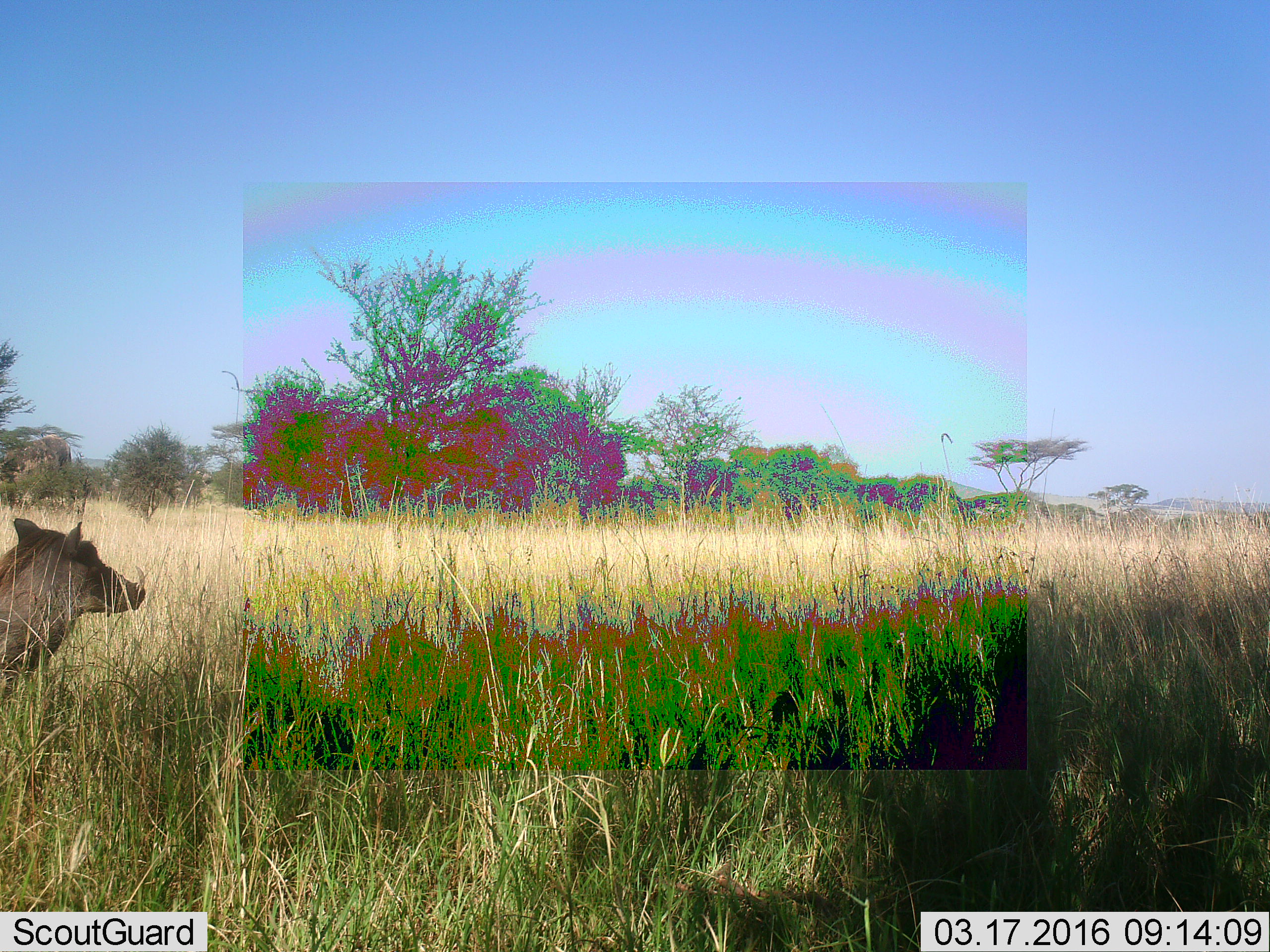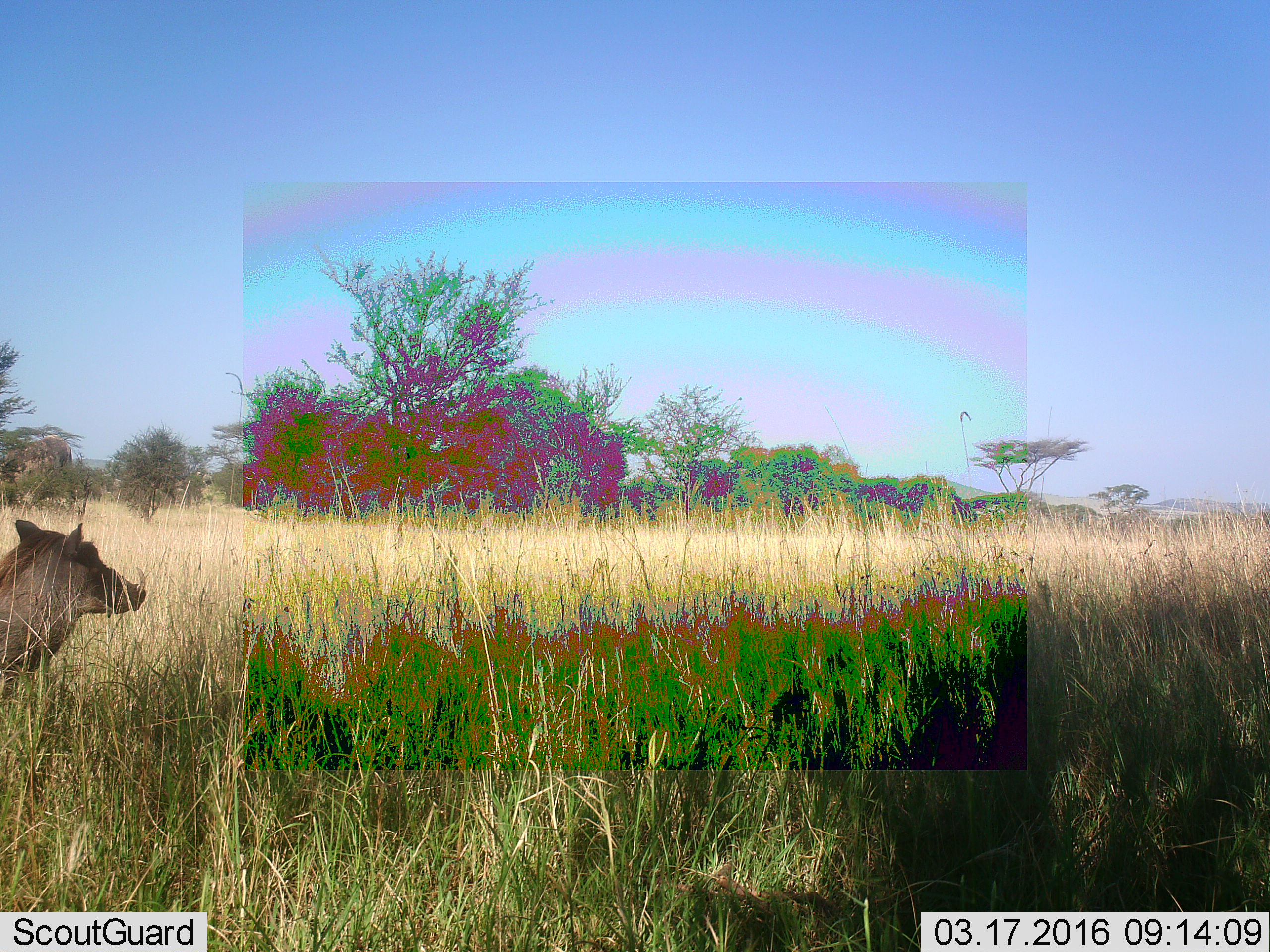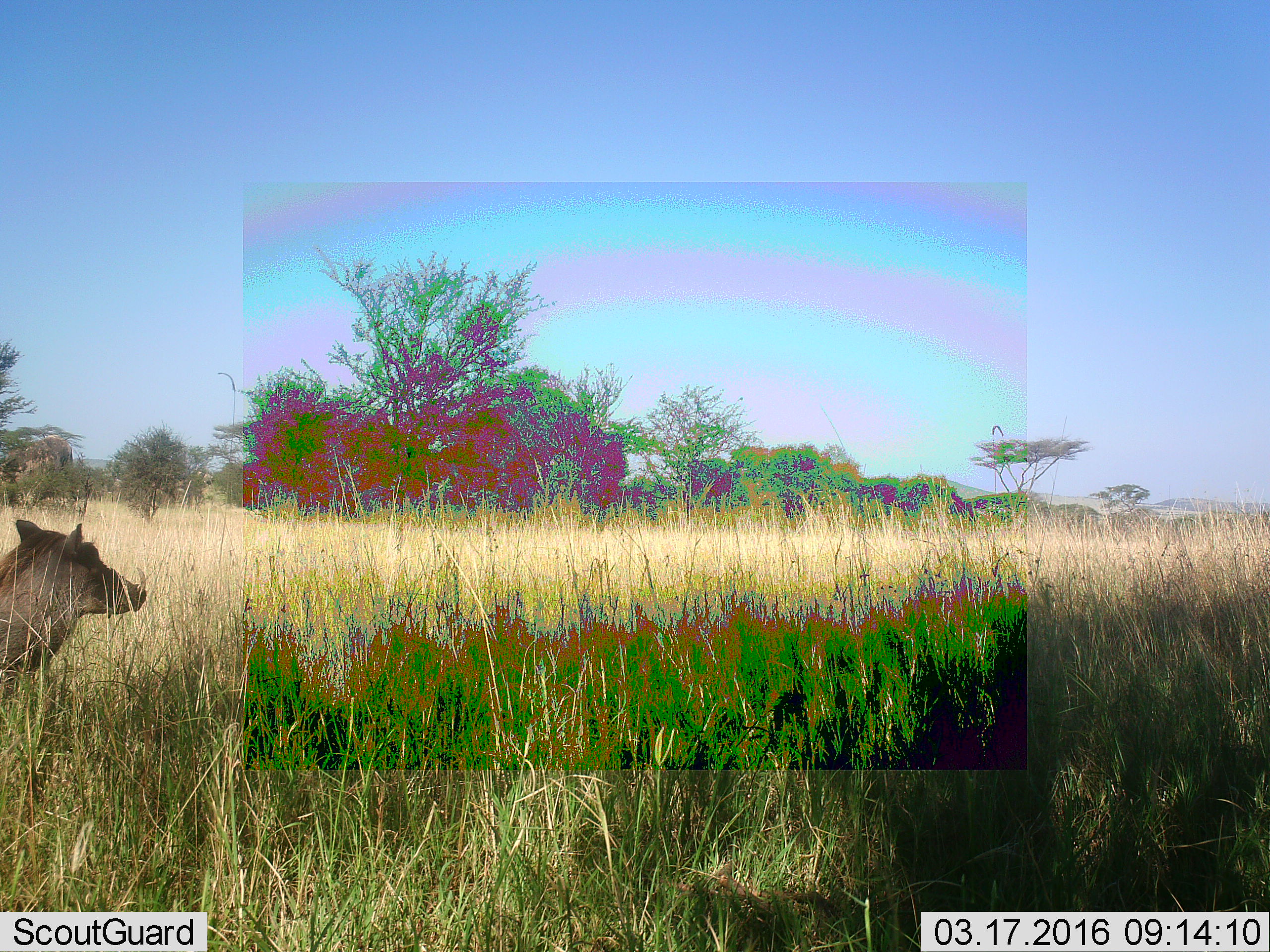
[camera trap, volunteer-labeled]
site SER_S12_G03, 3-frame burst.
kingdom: Animalia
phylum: Chordata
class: Mammalia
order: Artiodactyla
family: Suidae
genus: Phacochoerus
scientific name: Phacochoerus africanus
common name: warthog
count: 1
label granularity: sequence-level